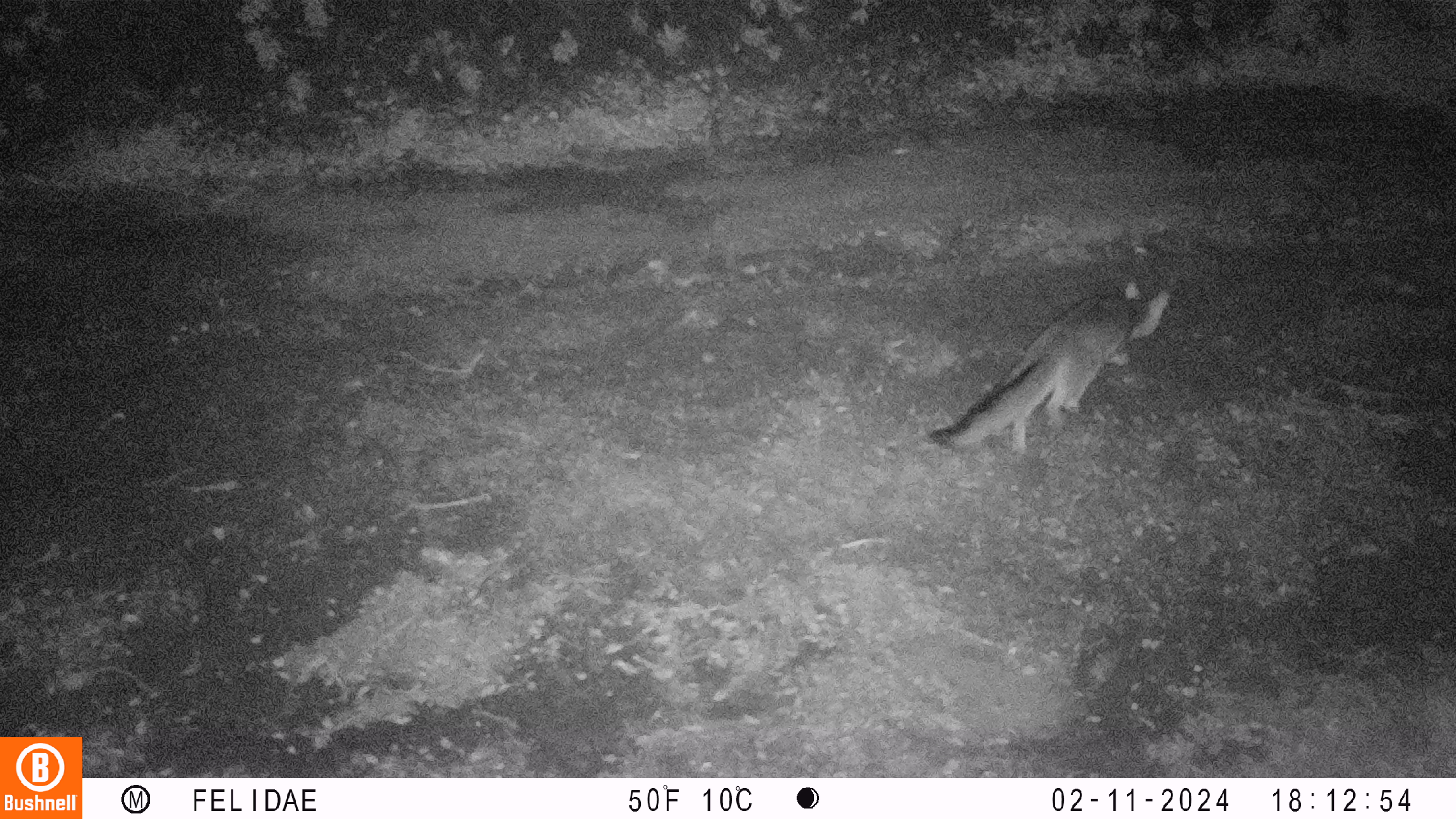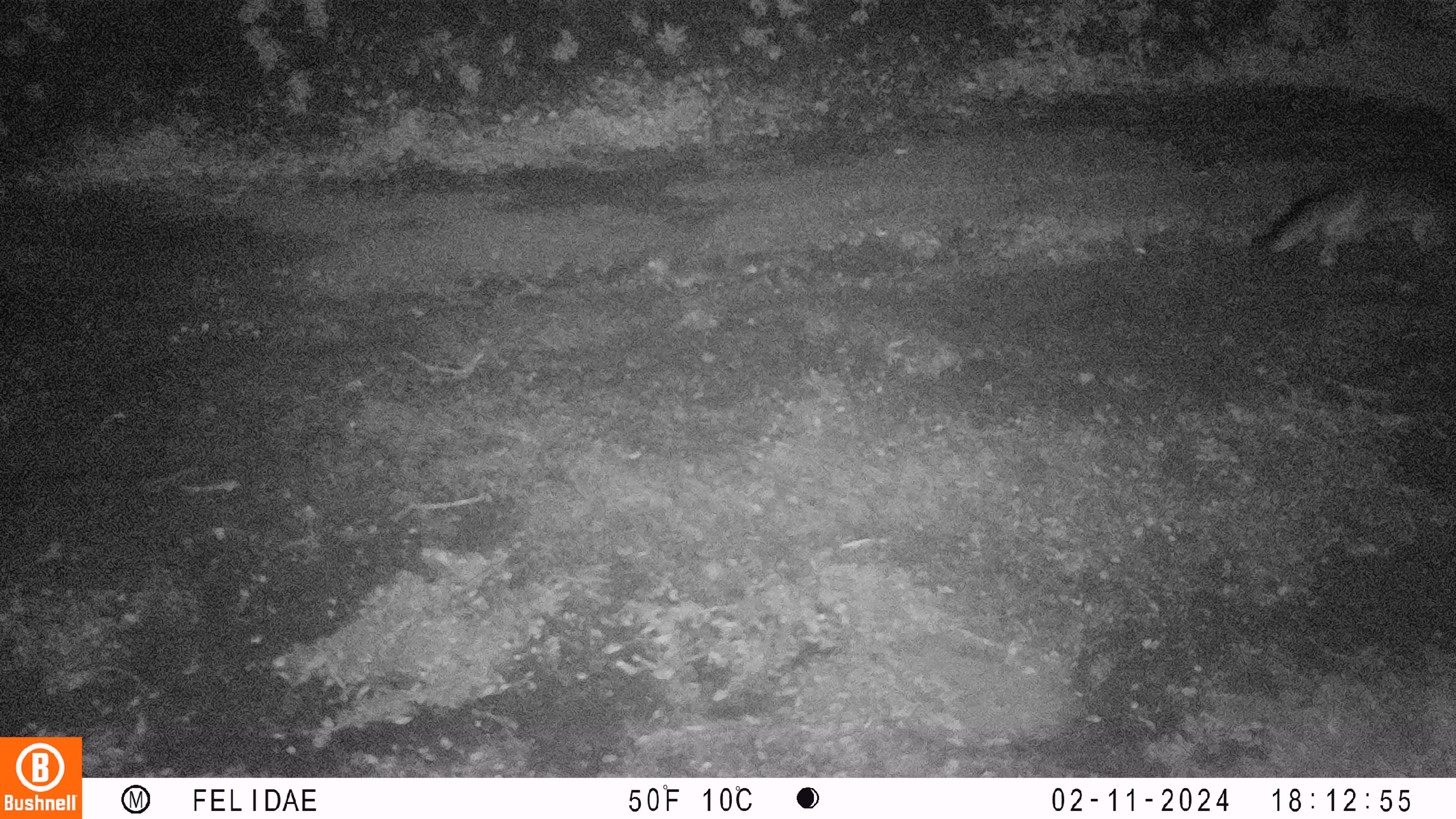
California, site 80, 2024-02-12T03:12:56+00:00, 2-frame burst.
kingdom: Animalia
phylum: Chordata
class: Mammalia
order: Carnivora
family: Canidae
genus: Urocyon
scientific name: Urocyon cinereoargenteus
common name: gray fox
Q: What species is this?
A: Gray fox (Urocyon cinereoargenteus).